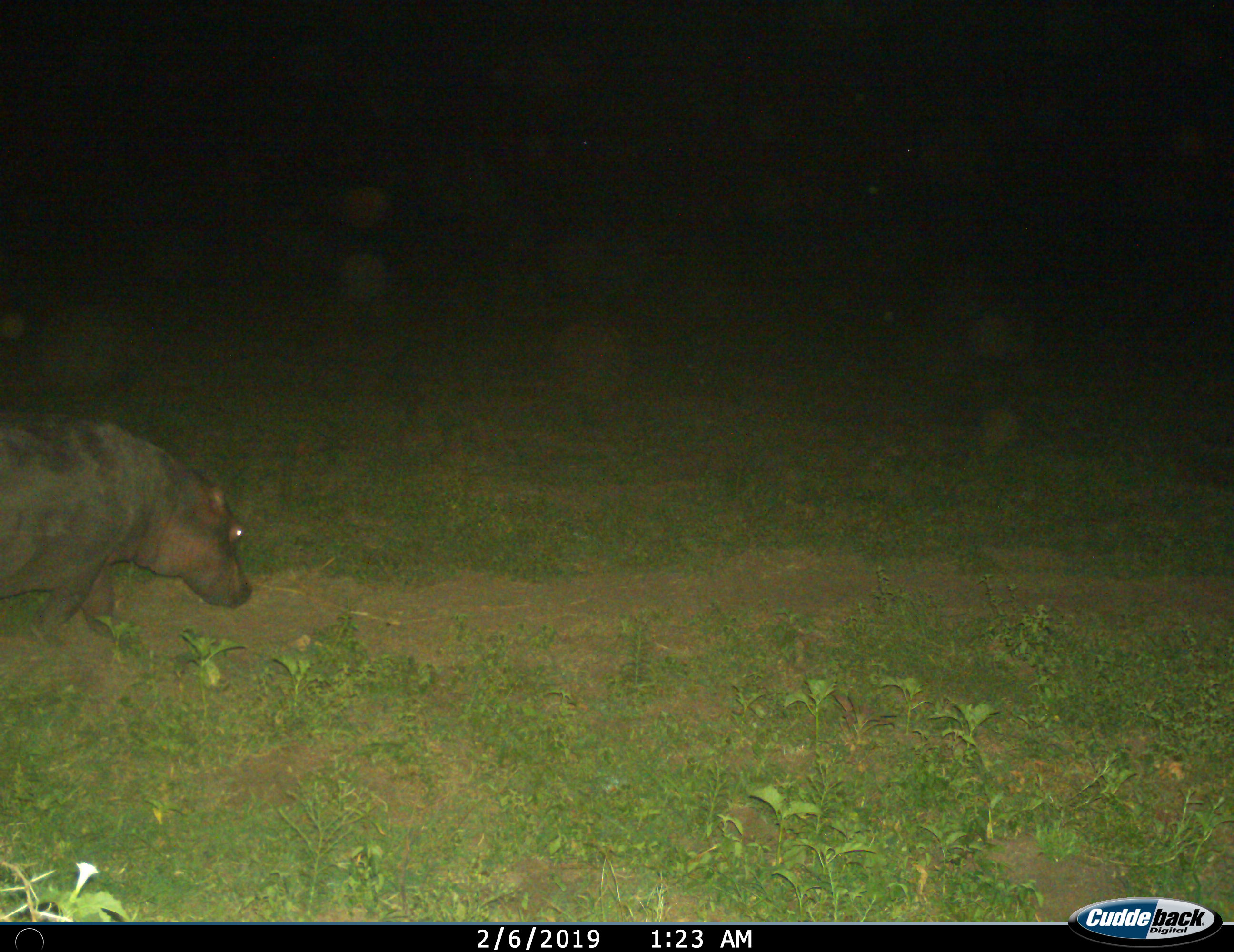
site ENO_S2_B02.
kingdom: Animalia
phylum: Chordata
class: Mammalia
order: Artiodactyla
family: Hippopotamidae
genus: Hippopotamus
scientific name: Hippopotamus amphibius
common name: hippopotamus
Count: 1.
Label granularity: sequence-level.